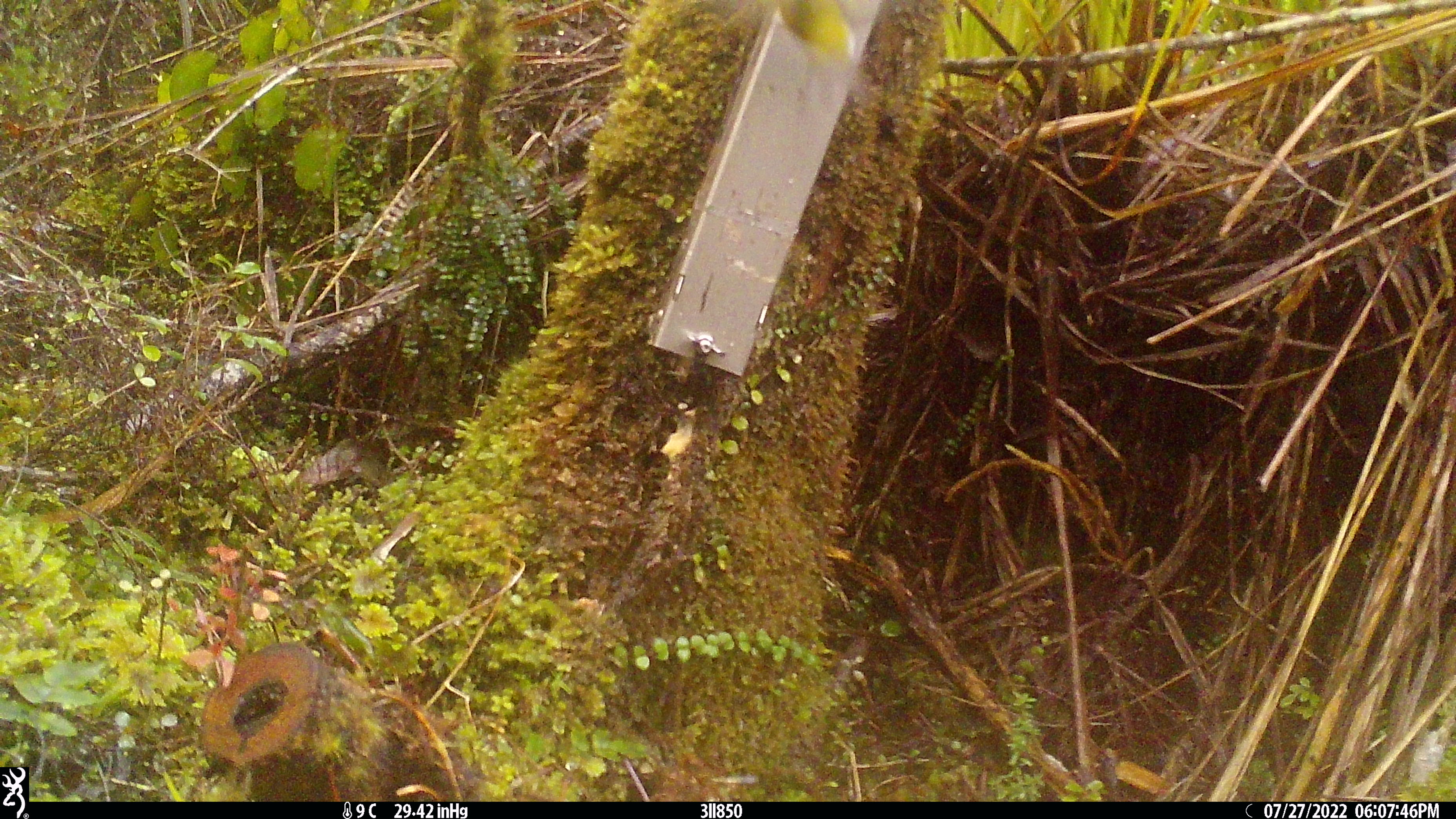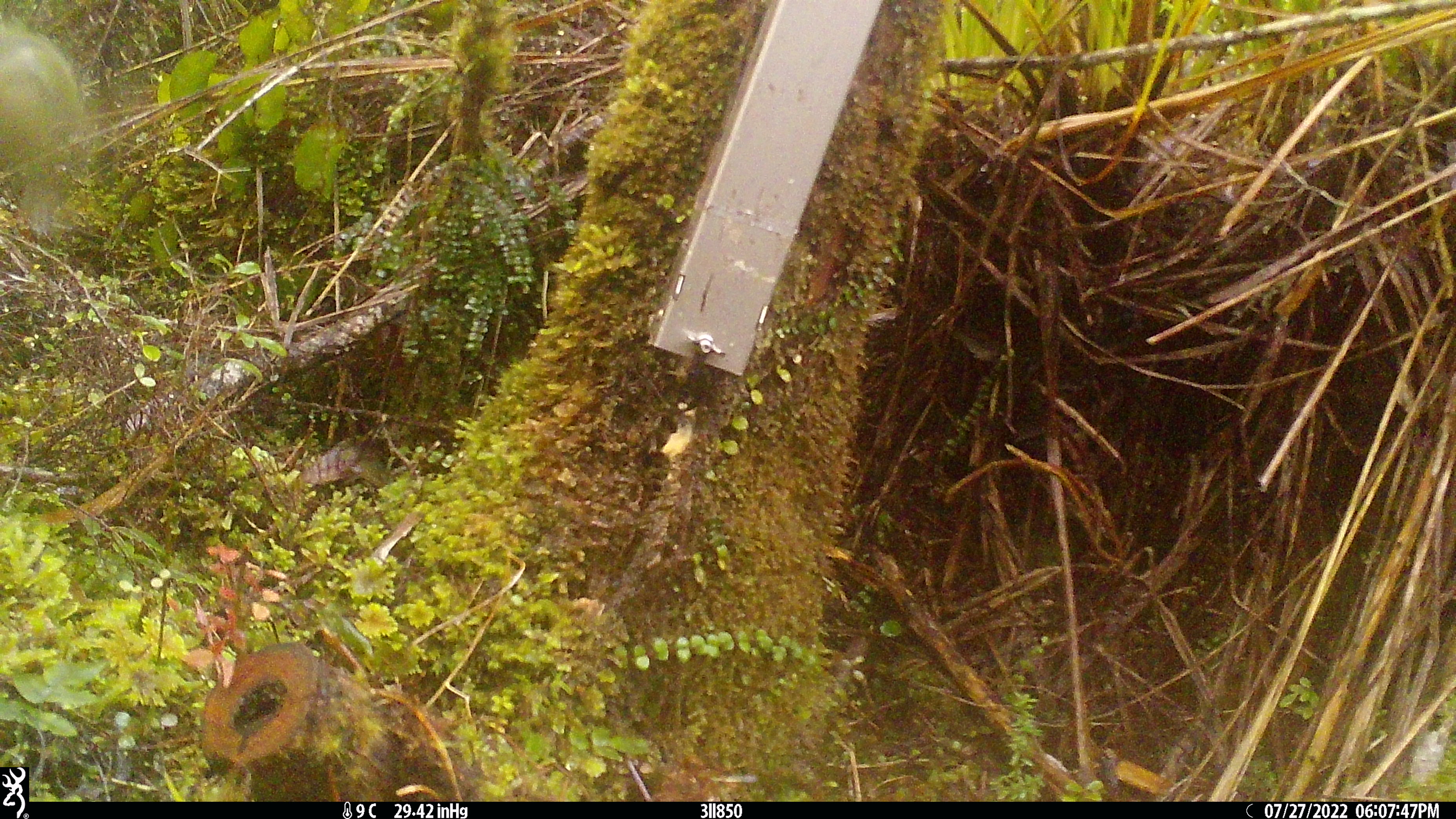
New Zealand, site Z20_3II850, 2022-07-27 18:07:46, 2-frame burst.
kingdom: Animalia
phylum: Chordata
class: Aves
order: Passeriformes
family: Zosteropidae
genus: Zosterops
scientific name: Zosterops lateralis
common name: silvereye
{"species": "silvereye (Zosterops lateralis)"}